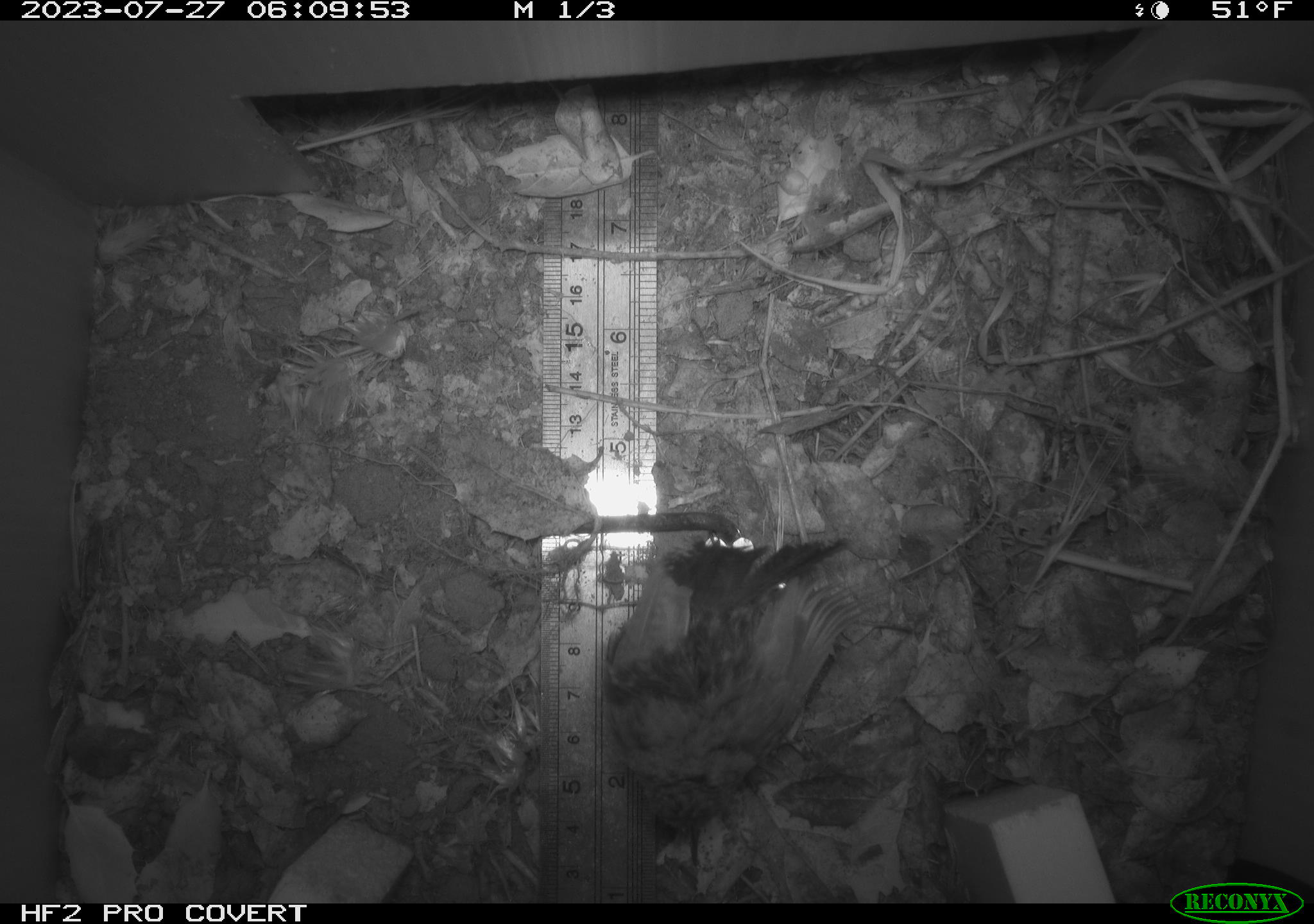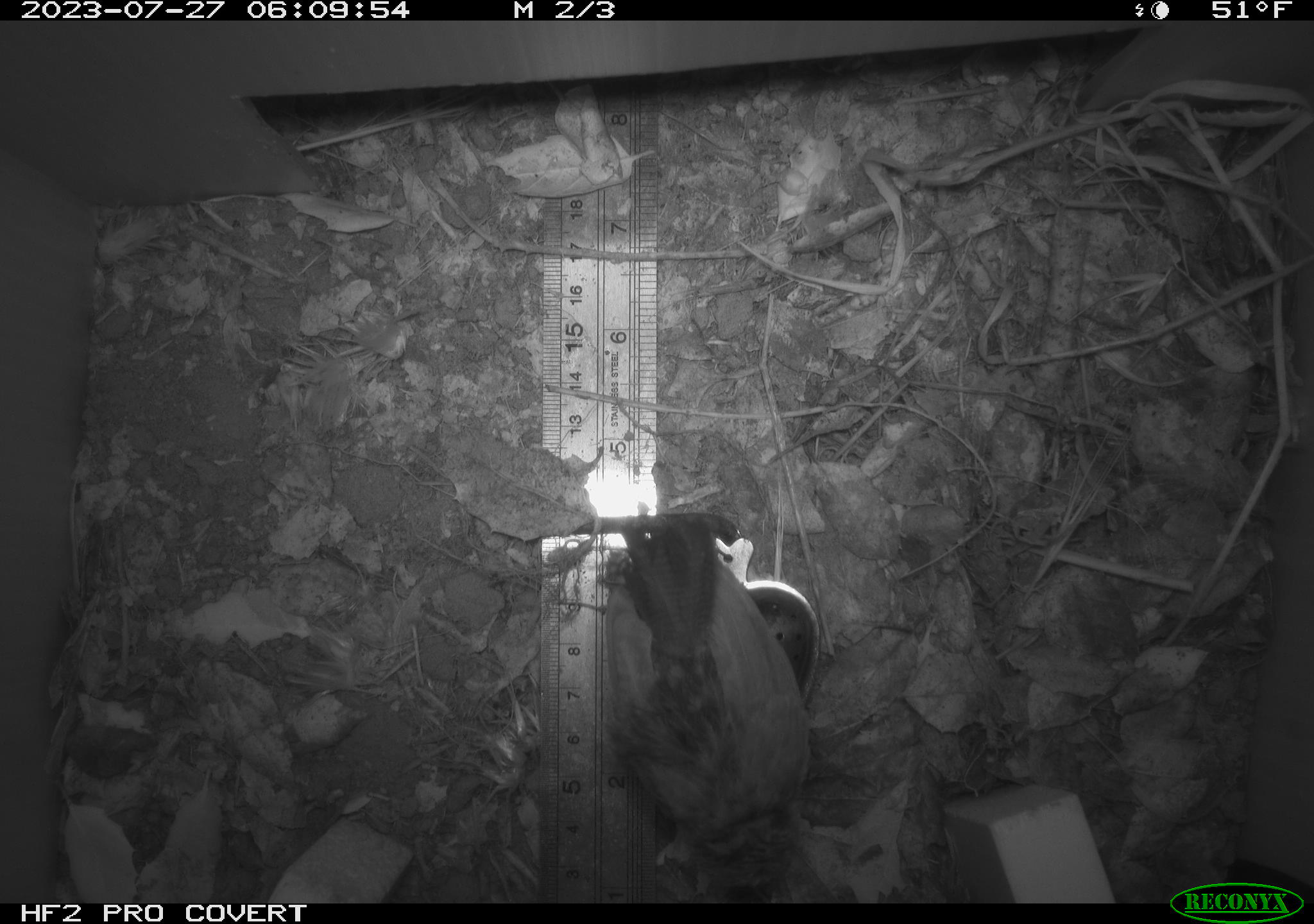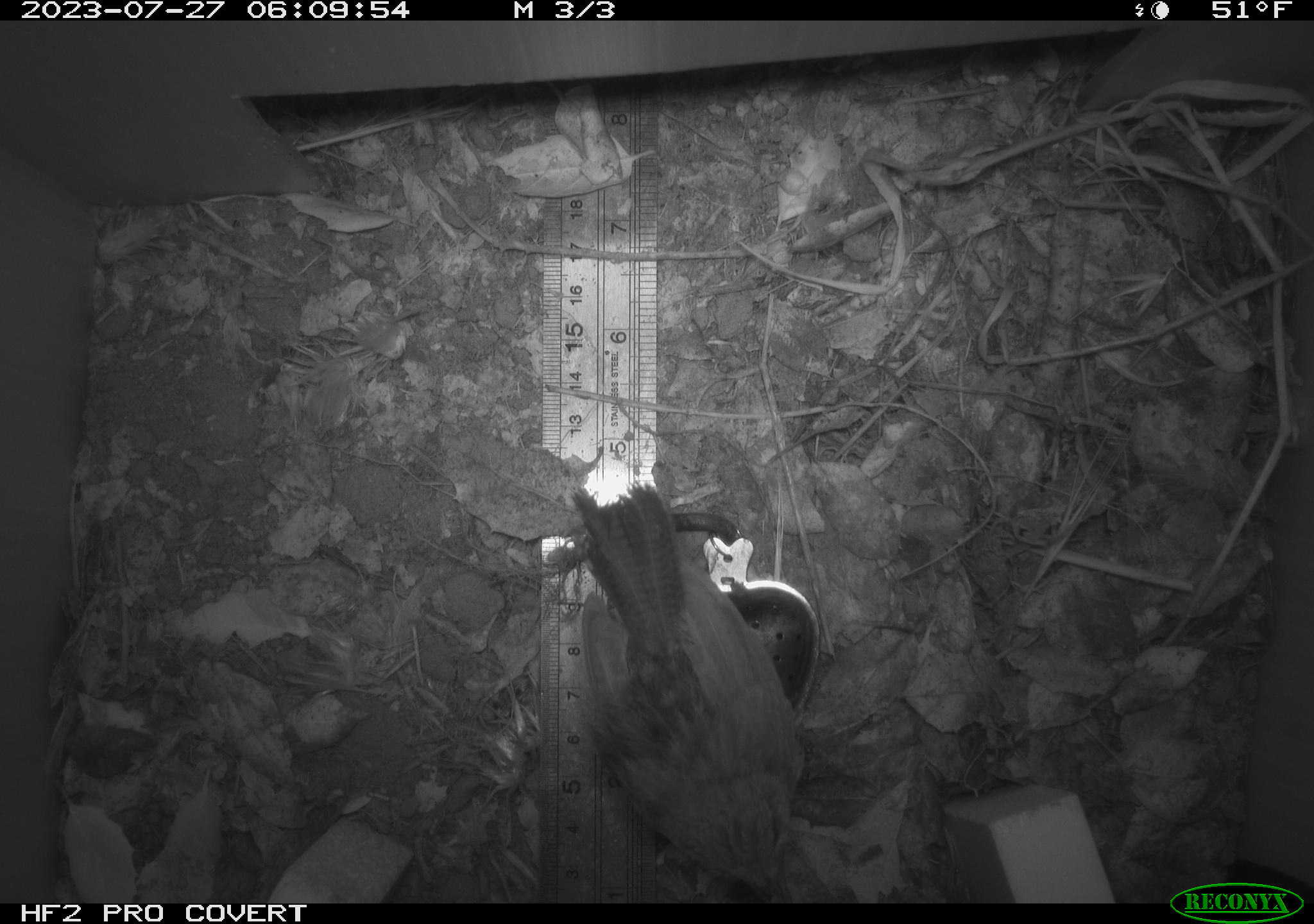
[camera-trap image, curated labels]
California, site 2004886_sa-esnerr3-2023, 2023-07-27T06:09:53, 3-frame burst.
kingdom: Animalia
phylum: Chordata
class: Aves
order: Passeriformes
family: Troglodytidae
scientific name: Troglodytidae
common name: wren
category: troglodytidae family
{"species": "troglodytidae family (wren) (Troglodytidae)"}